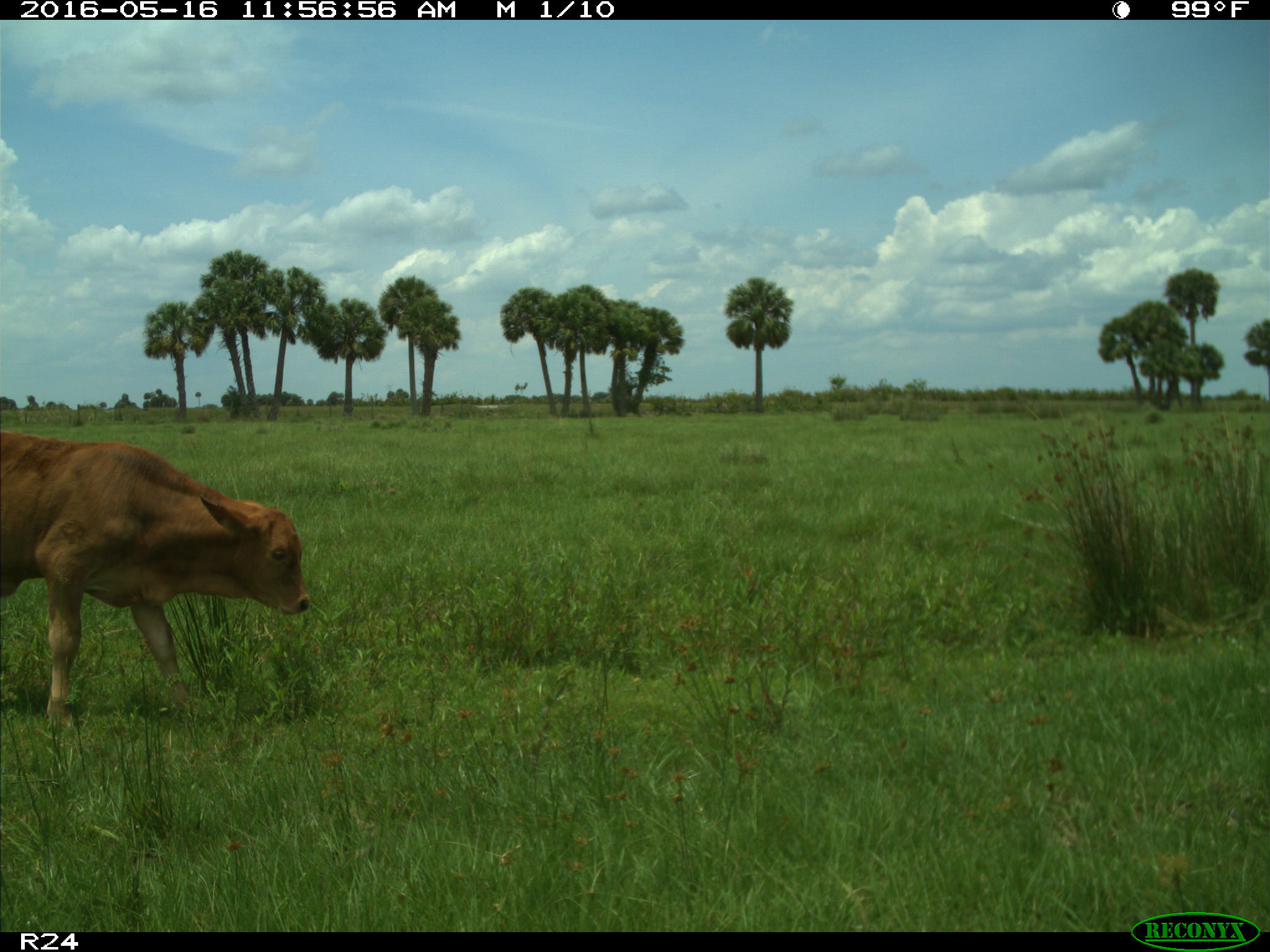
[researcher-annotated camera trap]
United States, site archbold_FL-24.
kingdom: Animalia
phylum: Chordata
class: Mammalia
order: Artiodactyla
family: Bovidae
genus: Bos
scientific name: Bos taurus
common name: domestic cow